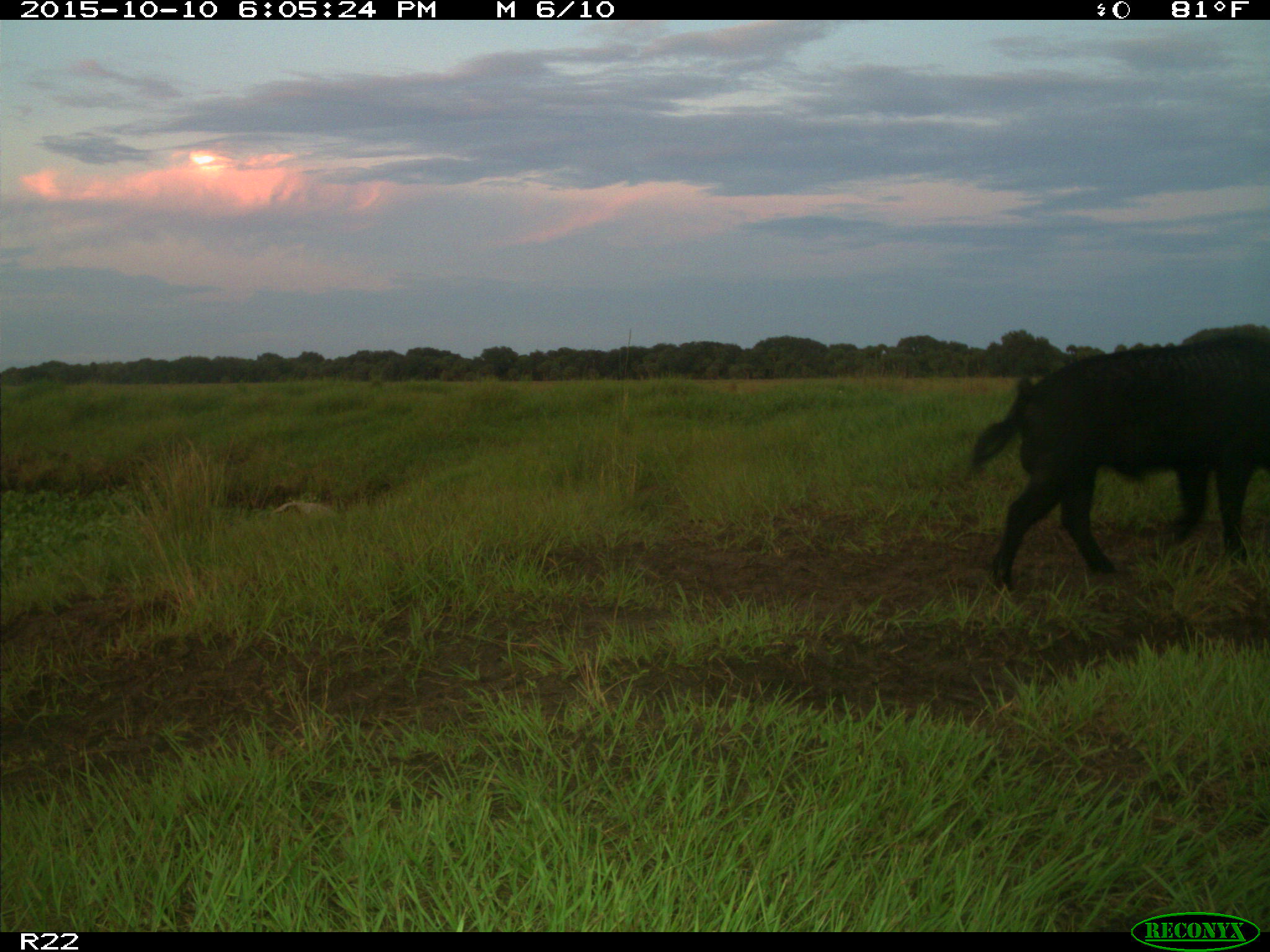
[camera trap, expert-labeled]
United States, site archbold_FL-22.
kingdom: Animalia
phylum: Chordata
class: Mammalia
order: Artiodactyla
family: Suidae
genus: Sus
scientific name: Sus scrofa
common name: wild boar